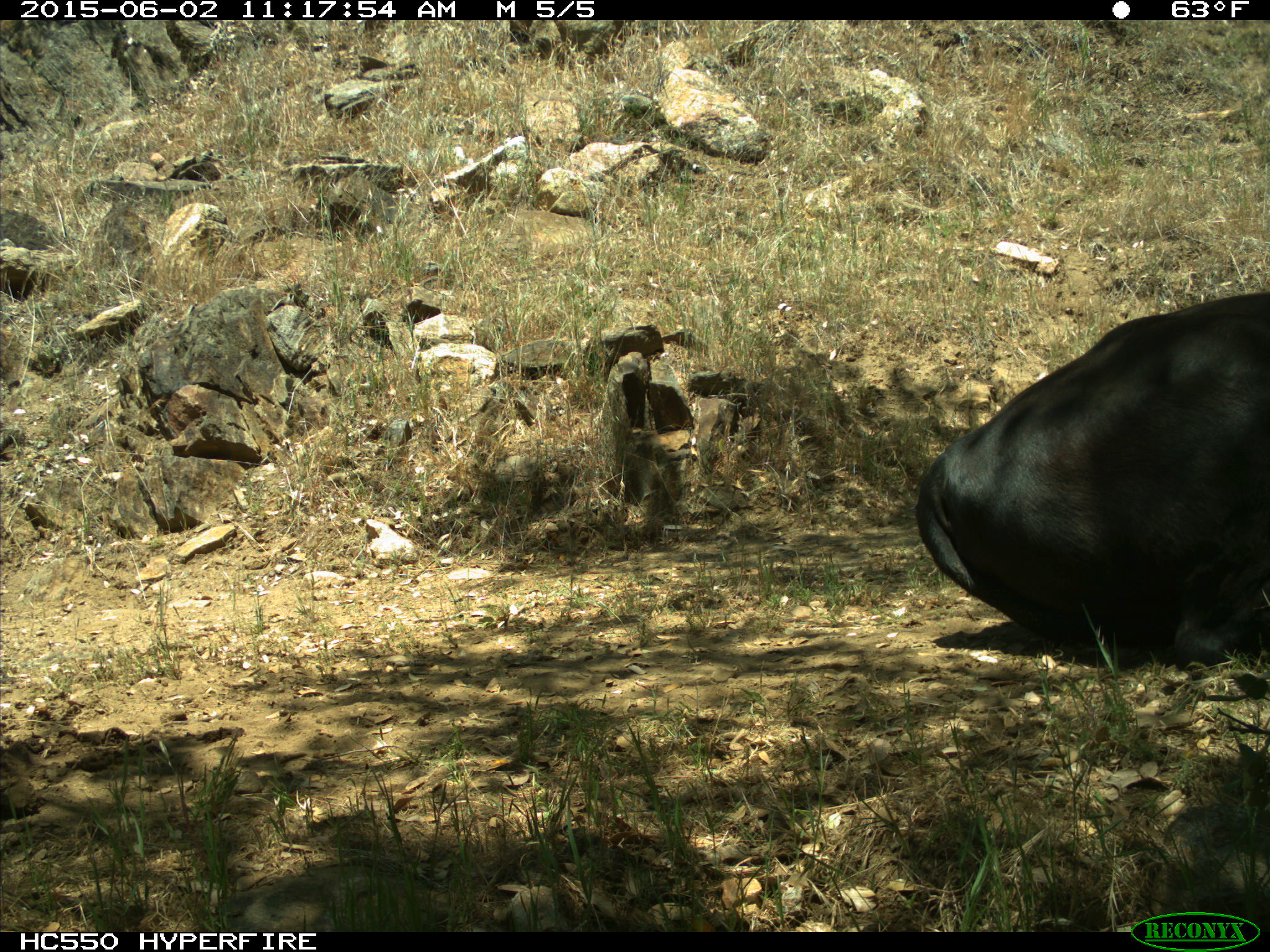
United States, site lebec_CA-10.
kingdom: Animalia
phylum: Chordata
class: Mammalia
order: Artiodactyla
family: Bovidae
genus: Bos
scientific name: Bos taurus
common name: domestic cow